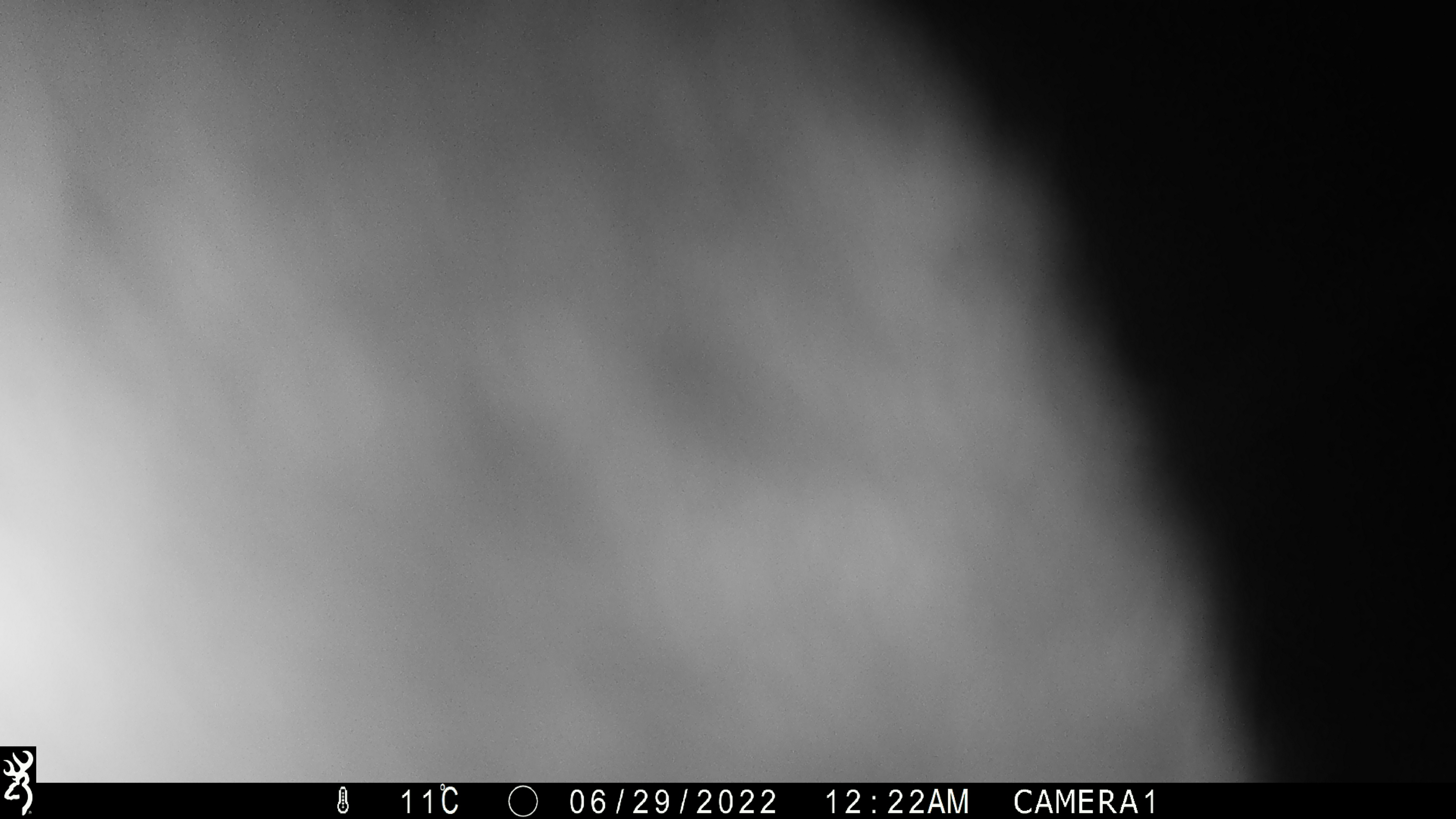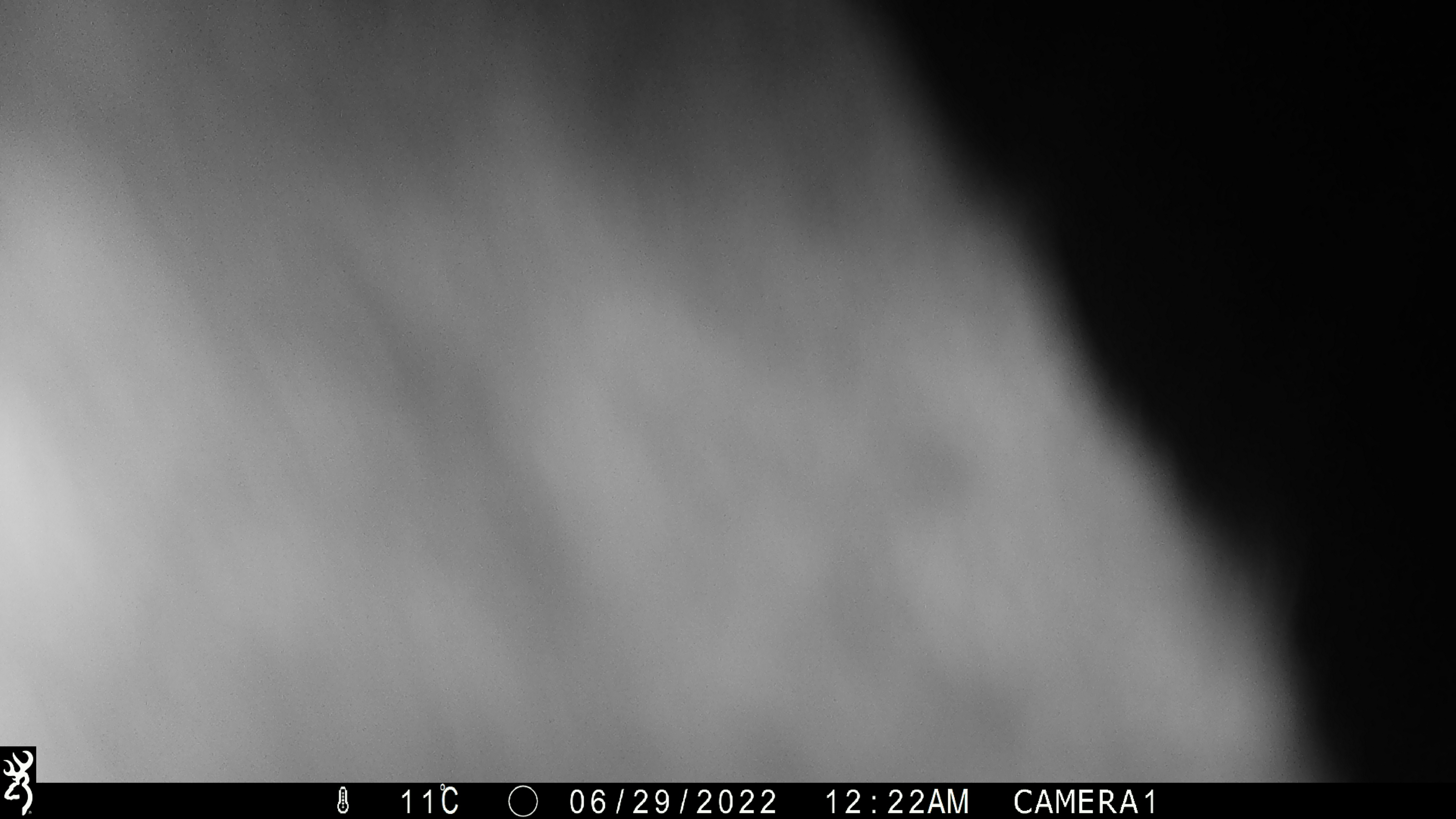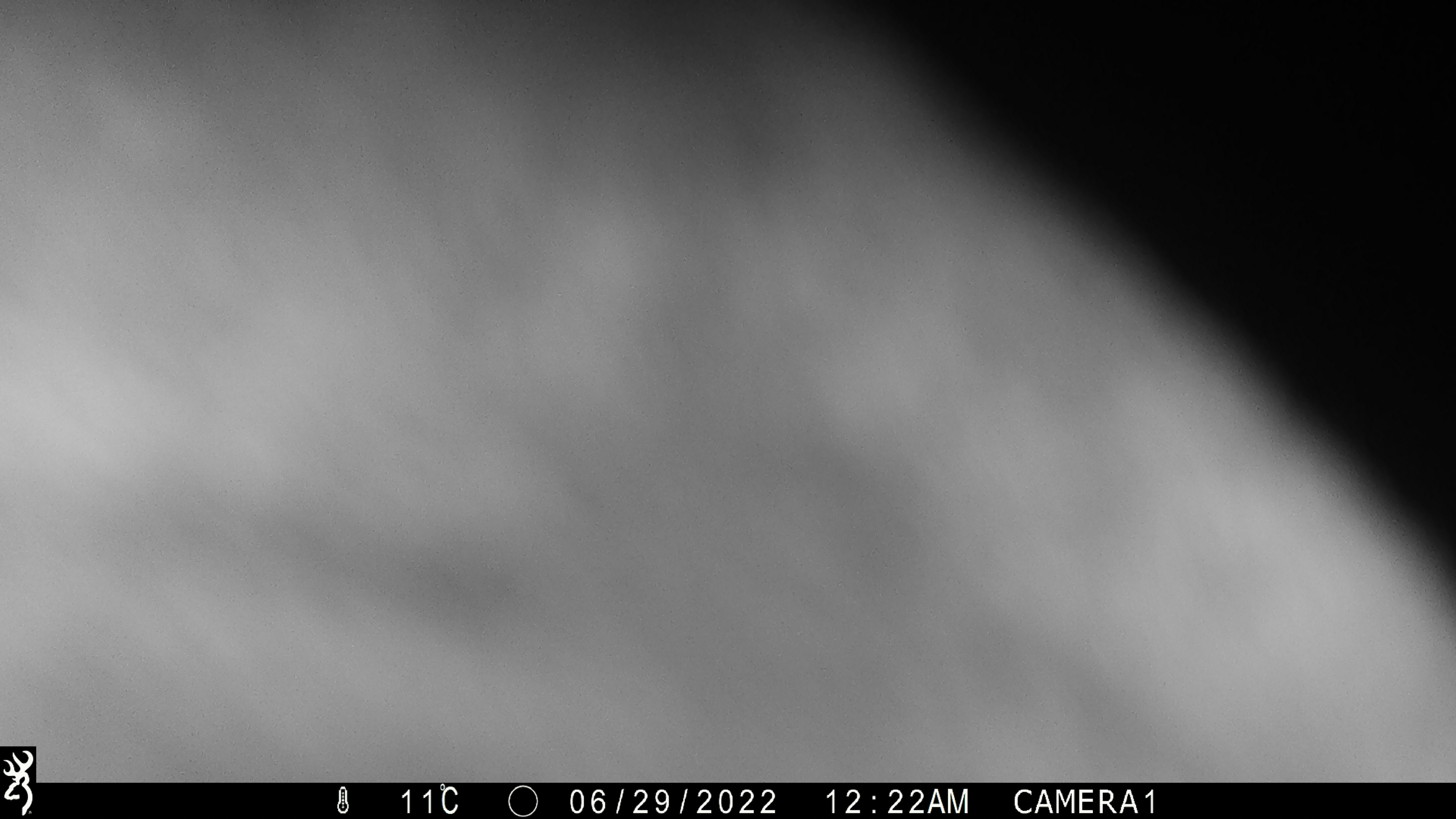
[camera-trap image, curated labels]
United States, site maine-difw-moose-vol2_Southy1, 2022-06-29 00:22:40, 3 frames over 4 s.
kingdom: Animalia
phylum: Chordata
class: Mammalia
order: Artiodactyla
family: Cervidae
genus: Alces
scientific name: Alces alces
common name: moose